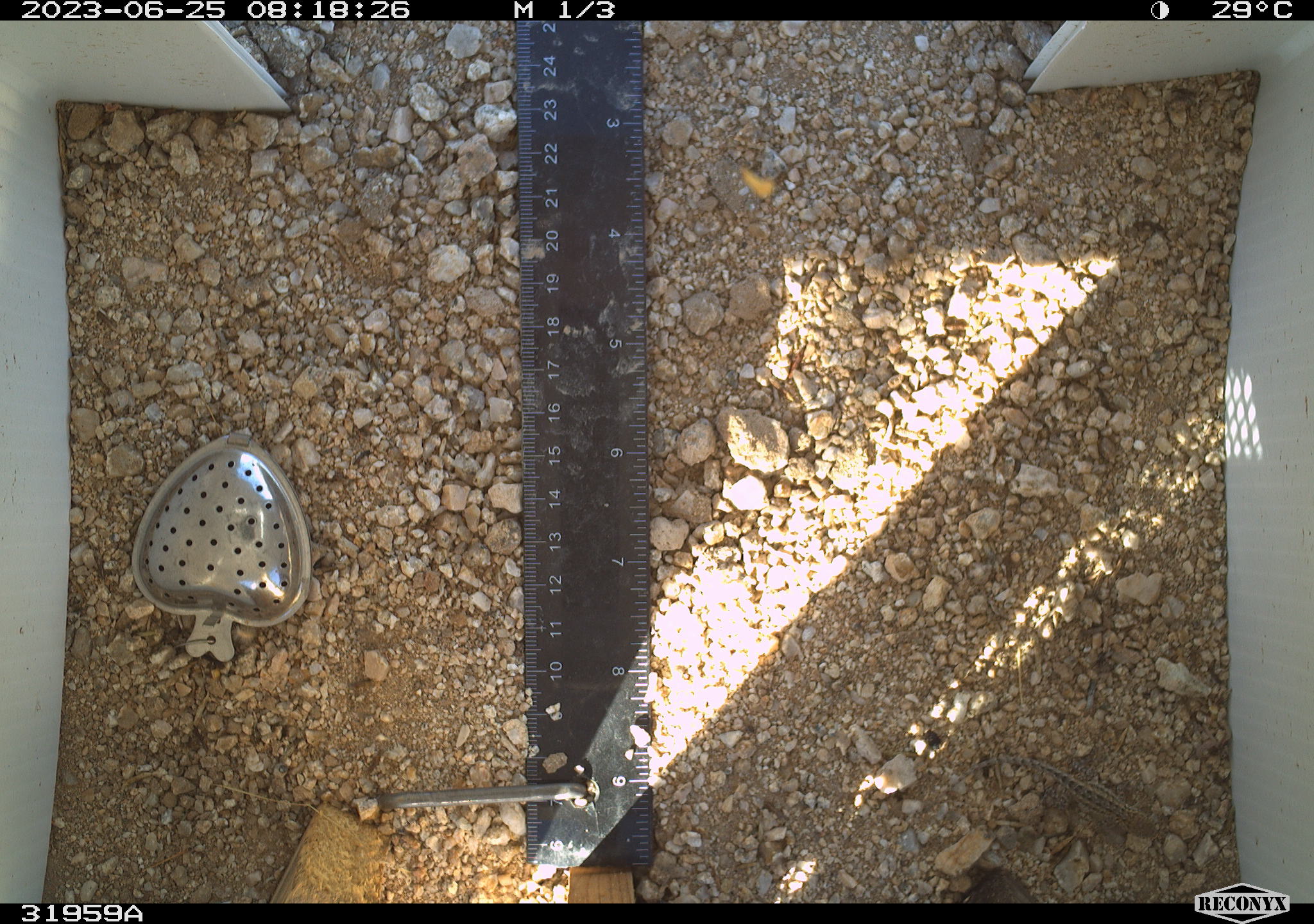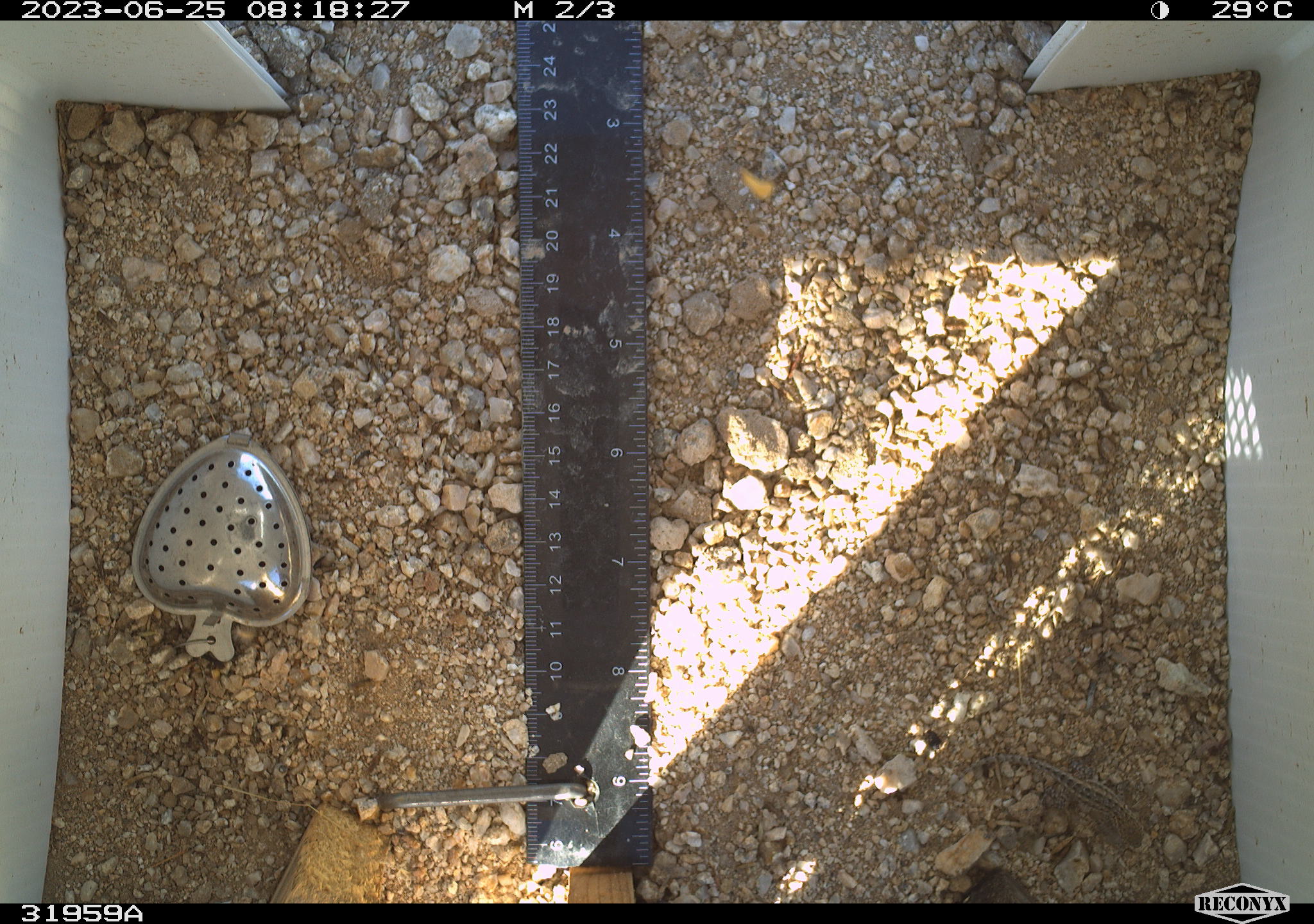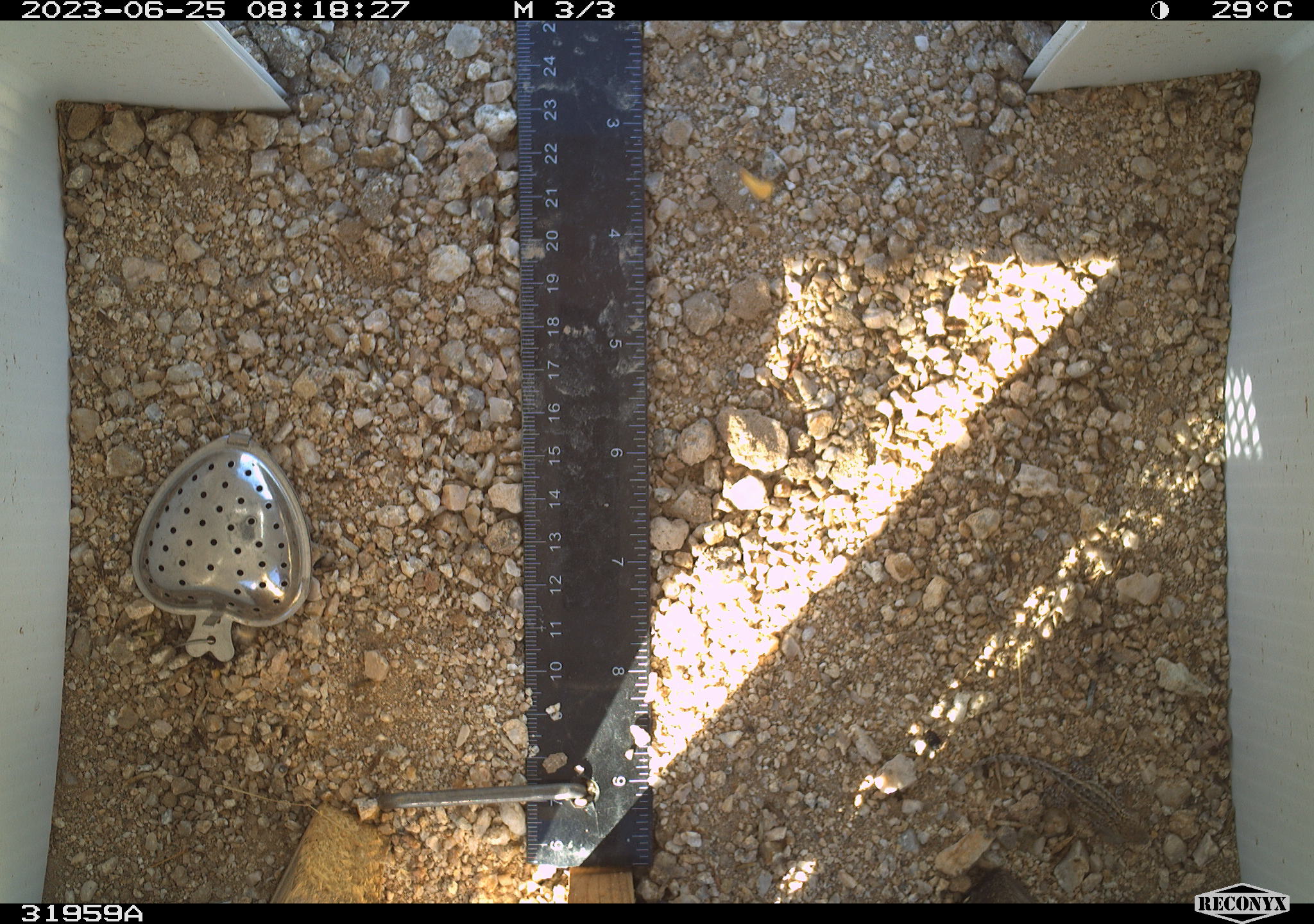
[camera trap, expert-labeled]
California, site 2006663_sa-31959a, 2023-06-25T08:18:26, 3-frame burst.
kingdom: Animalia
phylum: Chordata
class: Reptilia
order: Squamata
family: Phrynosomatidae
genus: Sceloporus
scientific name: Sceloporus graciosus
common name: common sagebrush lizard